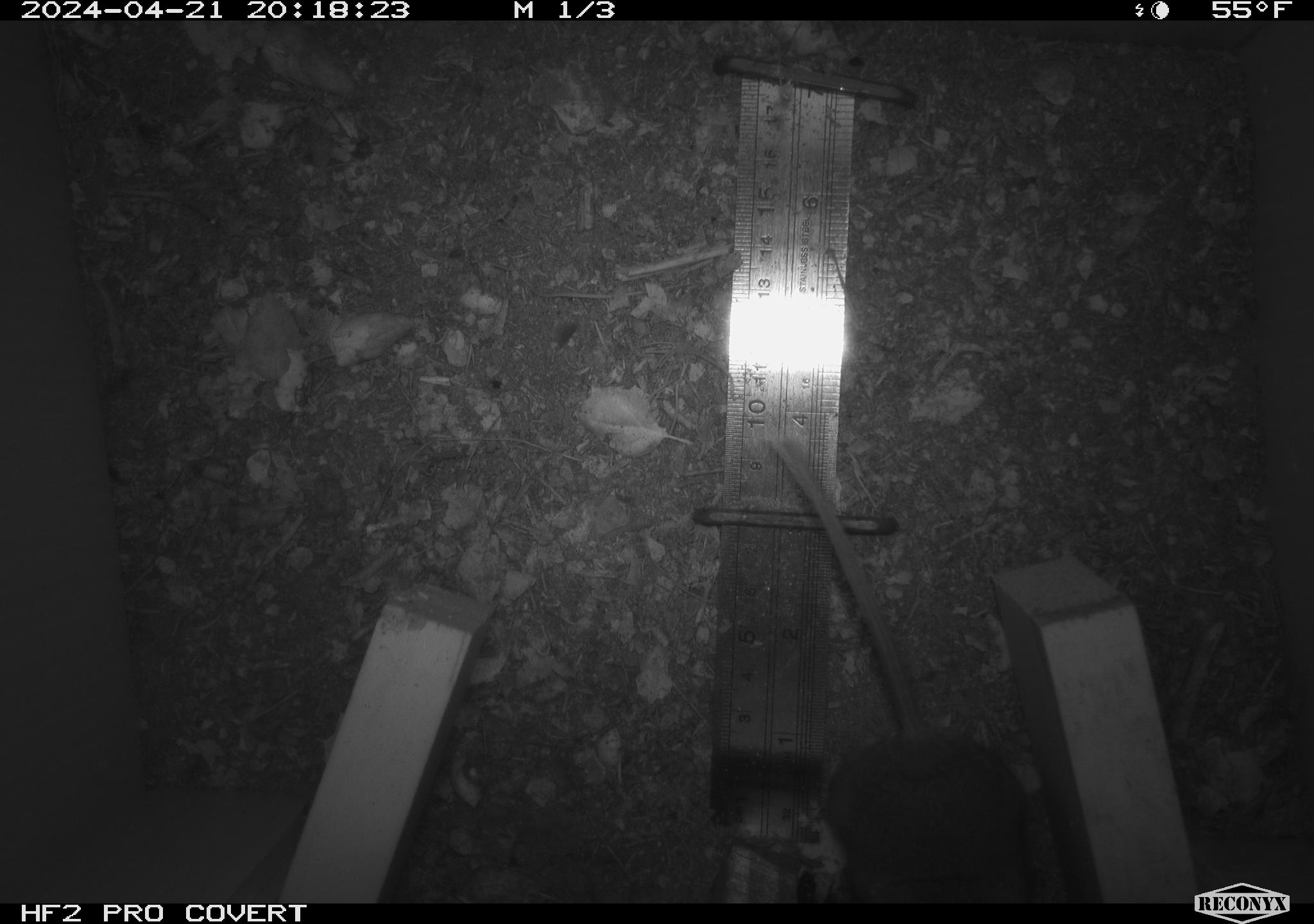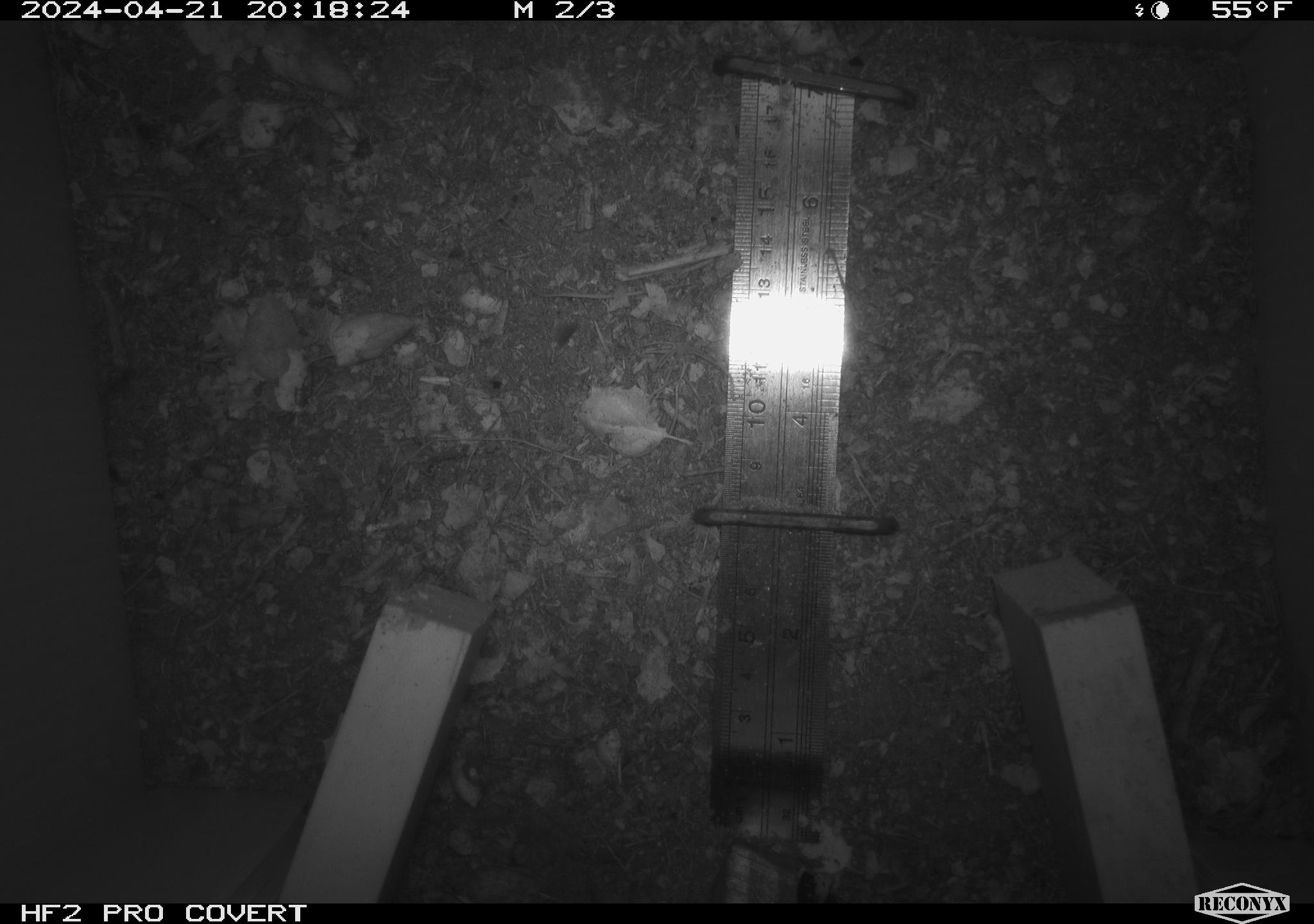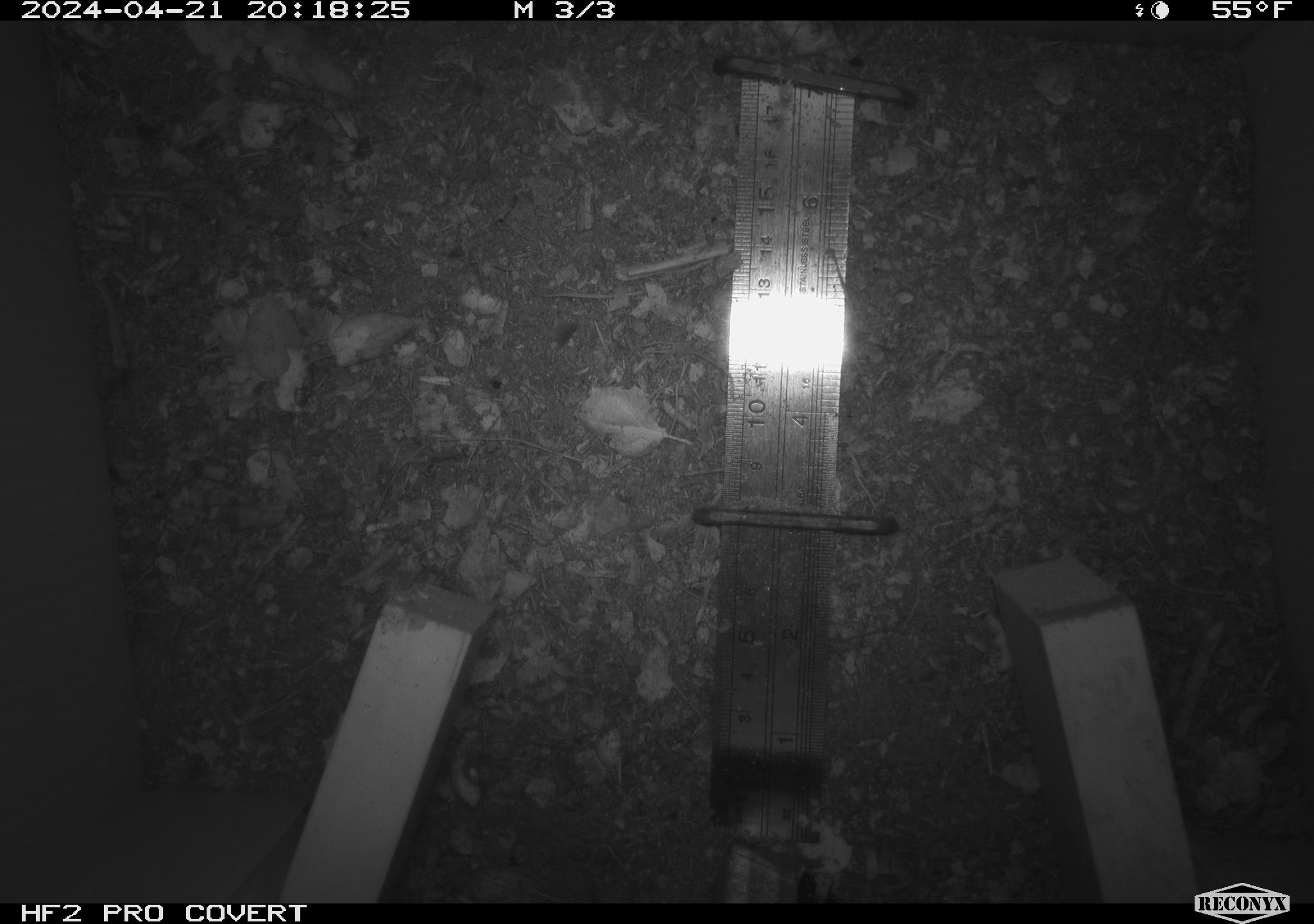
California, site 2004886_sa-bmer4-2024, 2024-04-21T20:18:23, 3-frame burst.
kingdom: Animalia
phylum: Chordata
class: Mammalia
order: Rodentia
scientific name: Rodentia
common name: mouse species